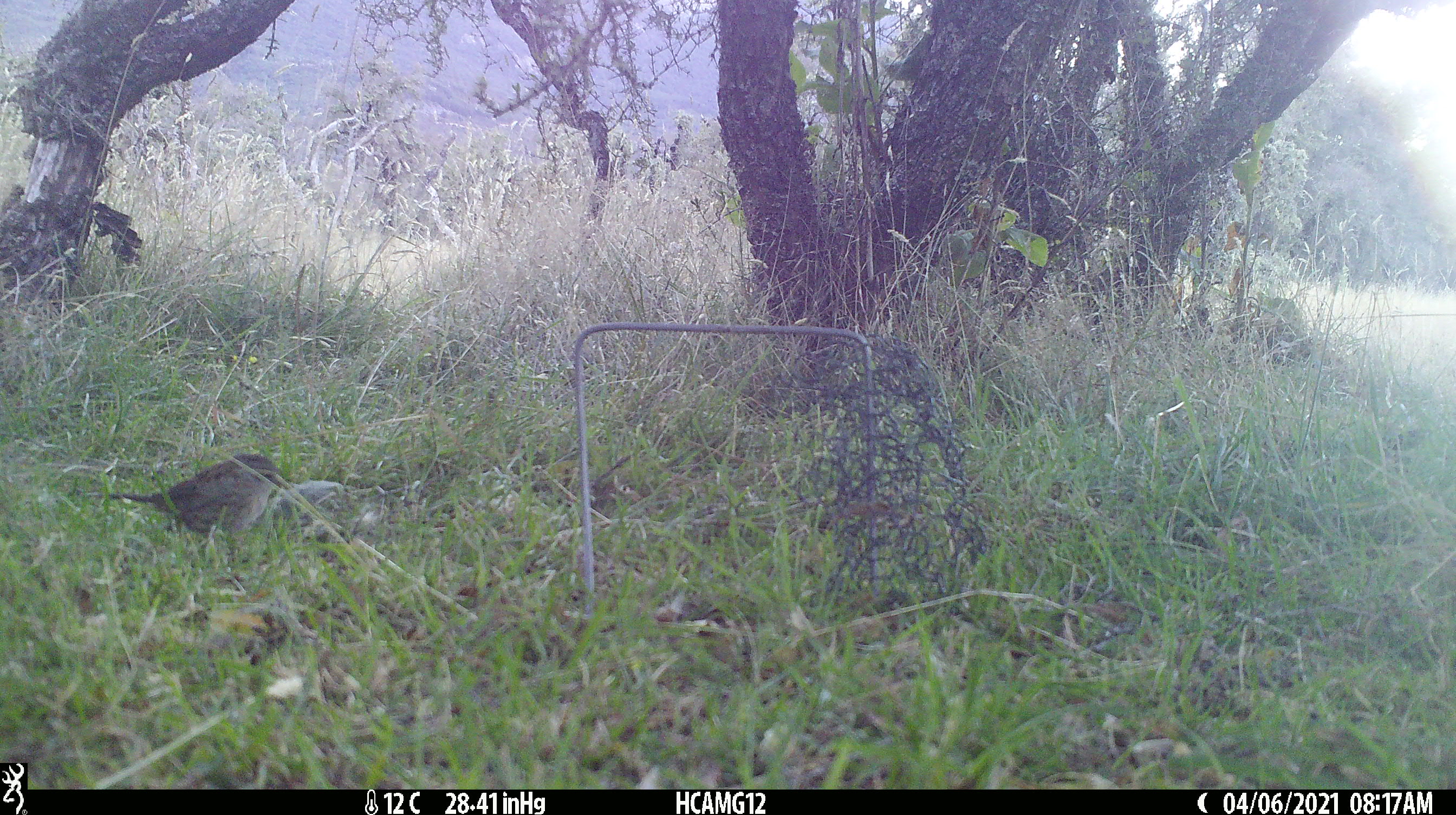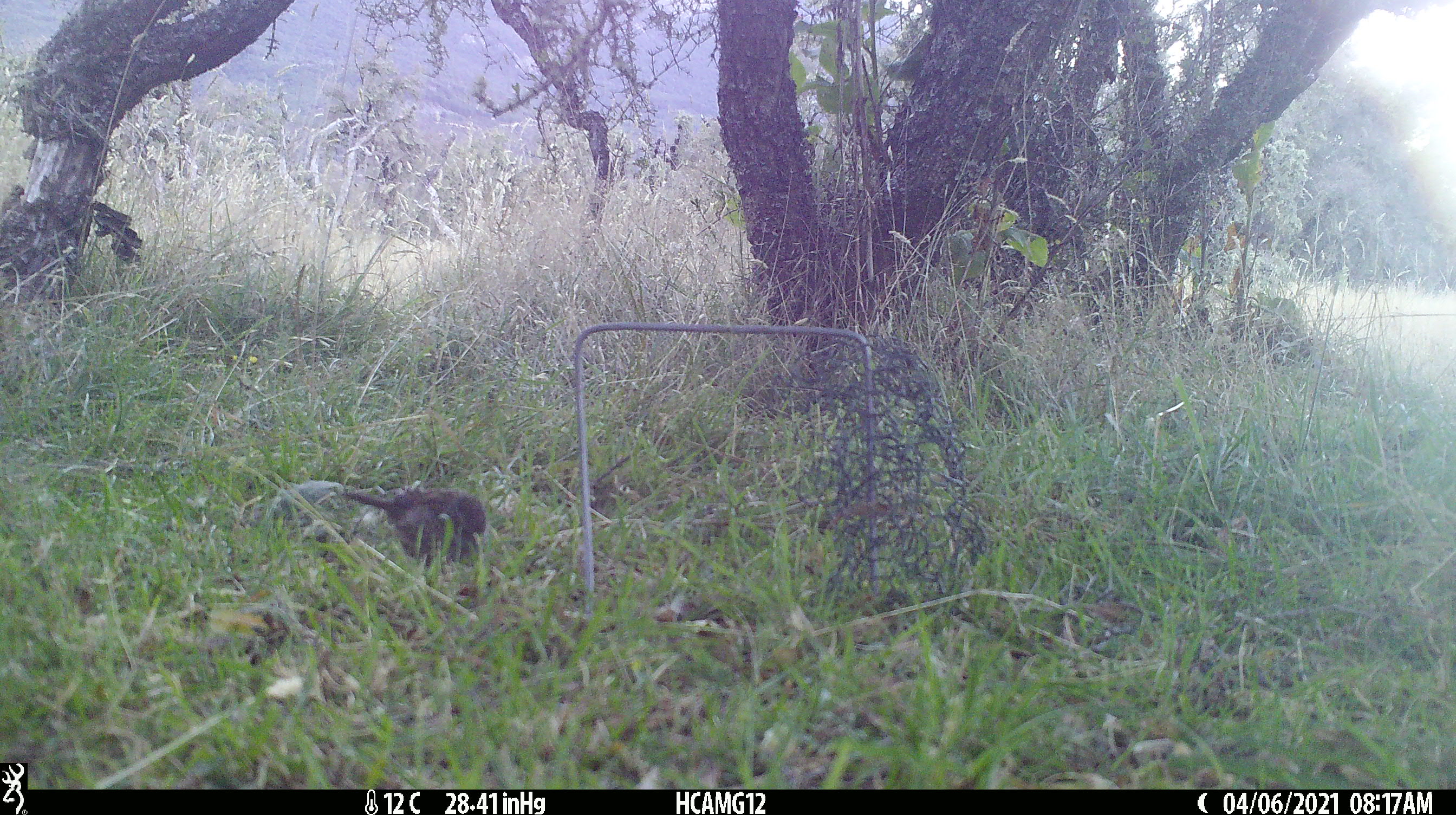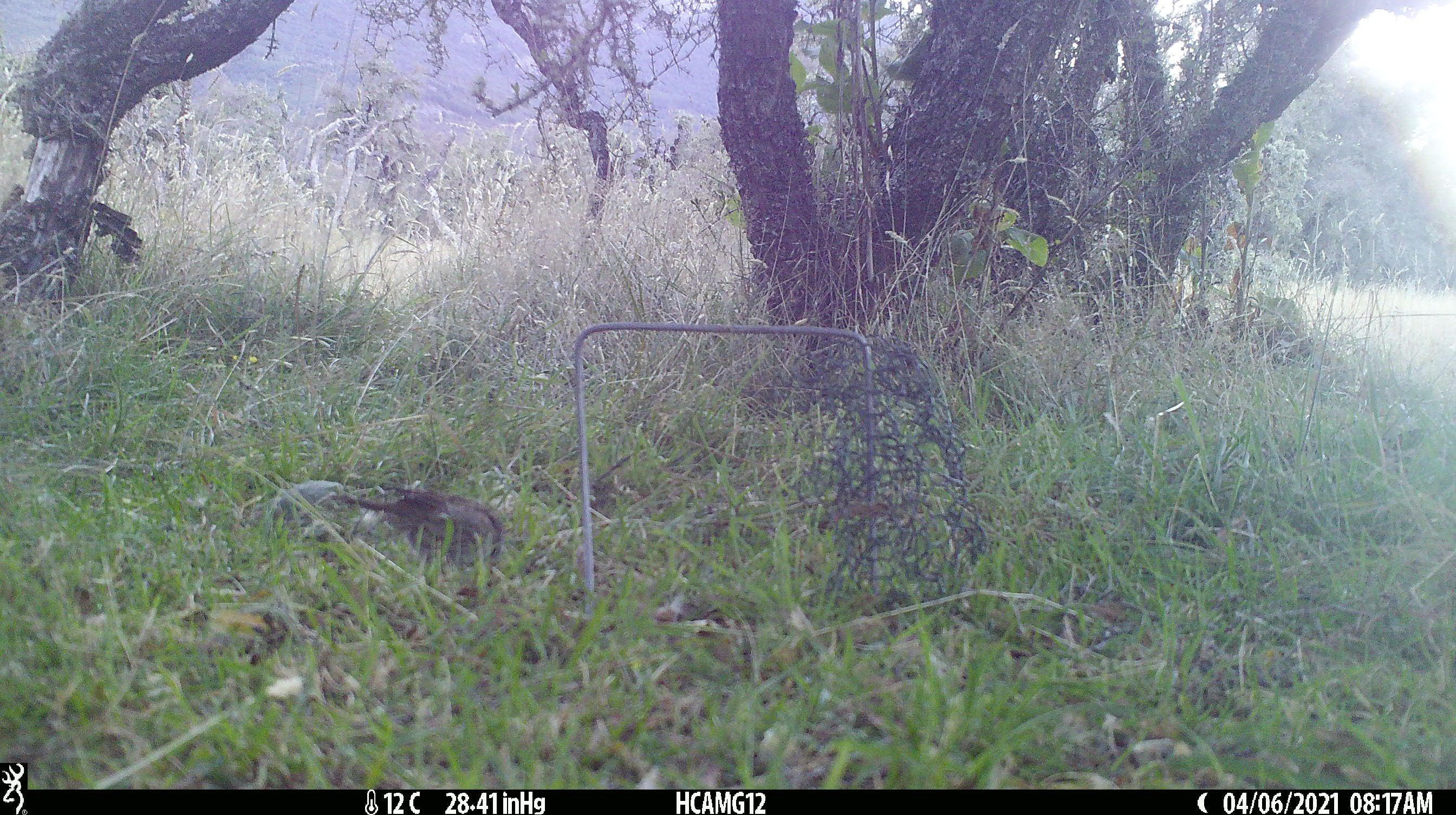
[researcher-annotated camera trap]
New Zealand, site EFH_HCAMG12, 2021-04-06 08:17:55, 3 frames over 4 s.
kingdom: Animalia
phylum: Chordata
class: Aves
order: Passeriformes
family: Prunellidae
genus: Prunella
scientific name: Prunella modularis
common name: dunnock